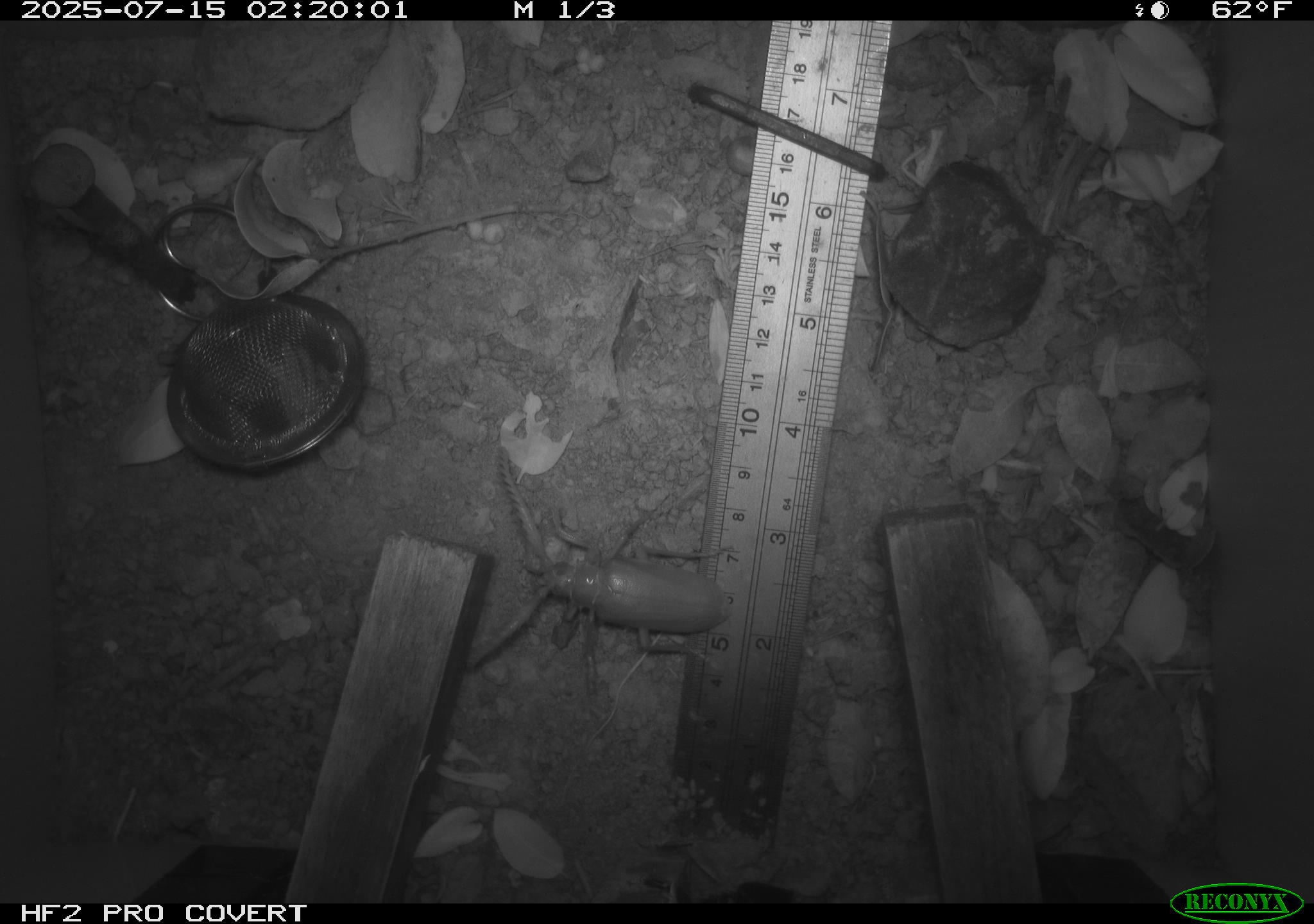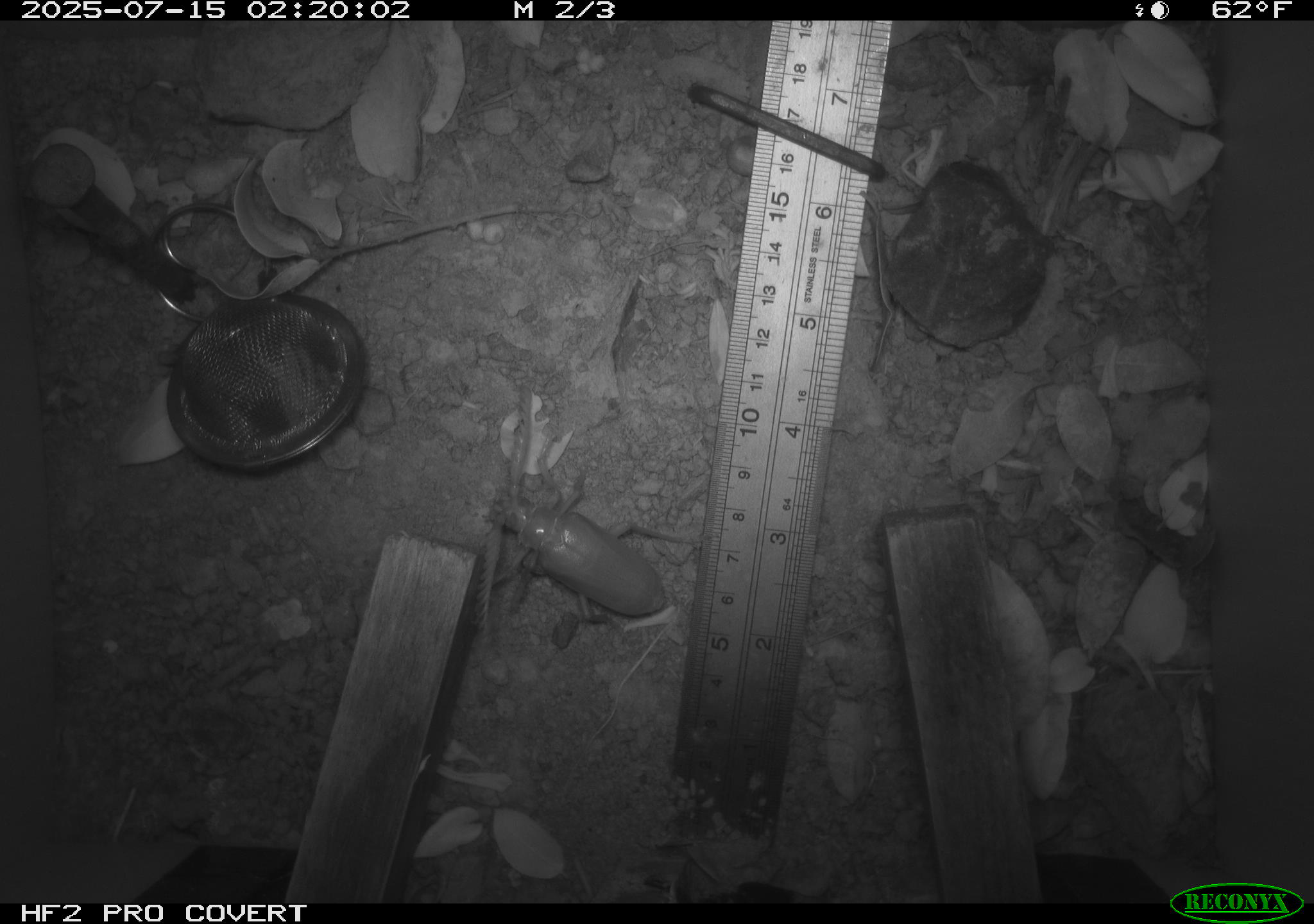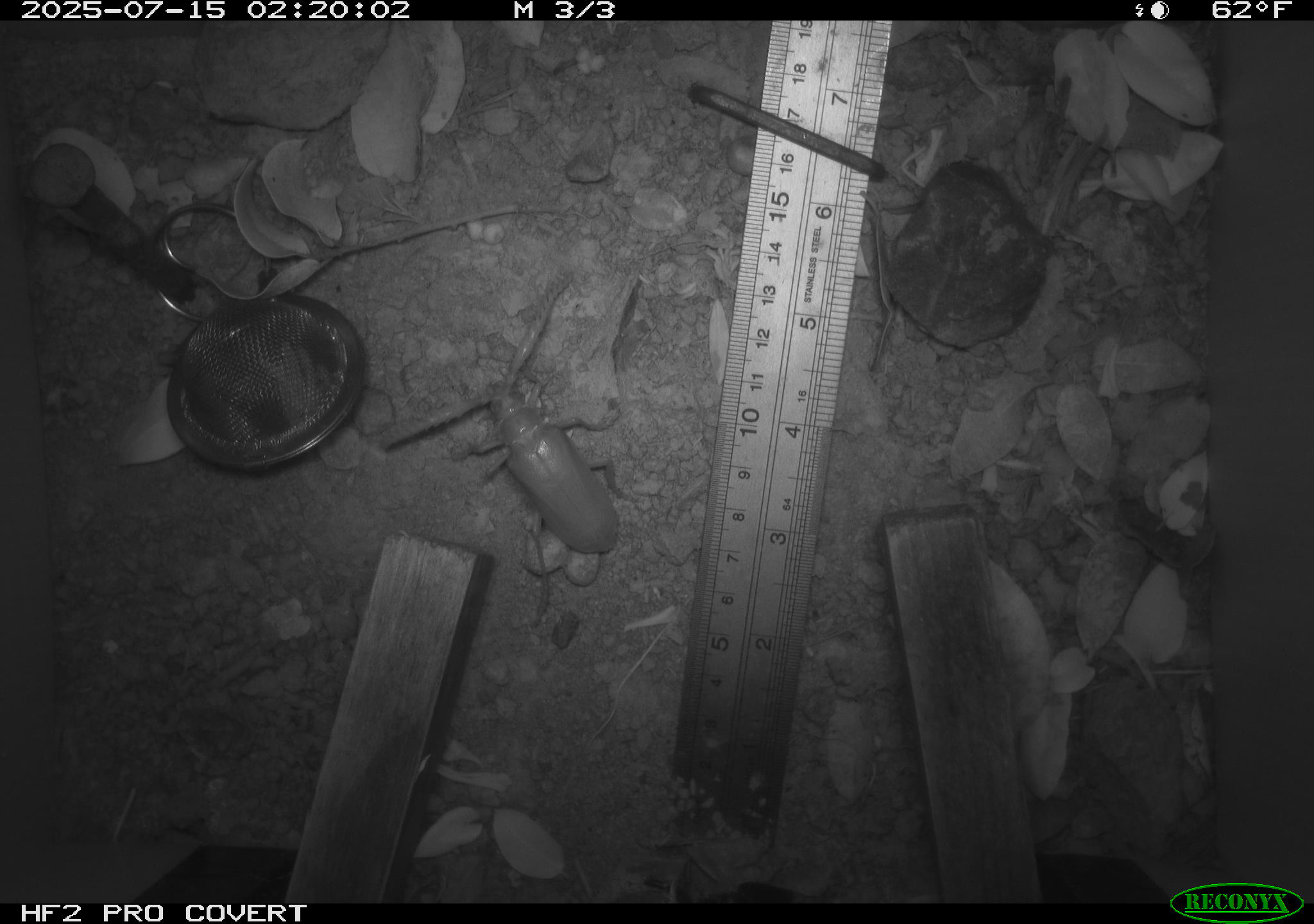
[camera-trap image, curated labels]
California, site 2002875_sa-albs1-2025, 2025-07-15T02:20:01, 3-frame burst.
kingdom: Animalia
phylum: Arthropoda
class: Insecta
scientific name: Insecta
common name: insect